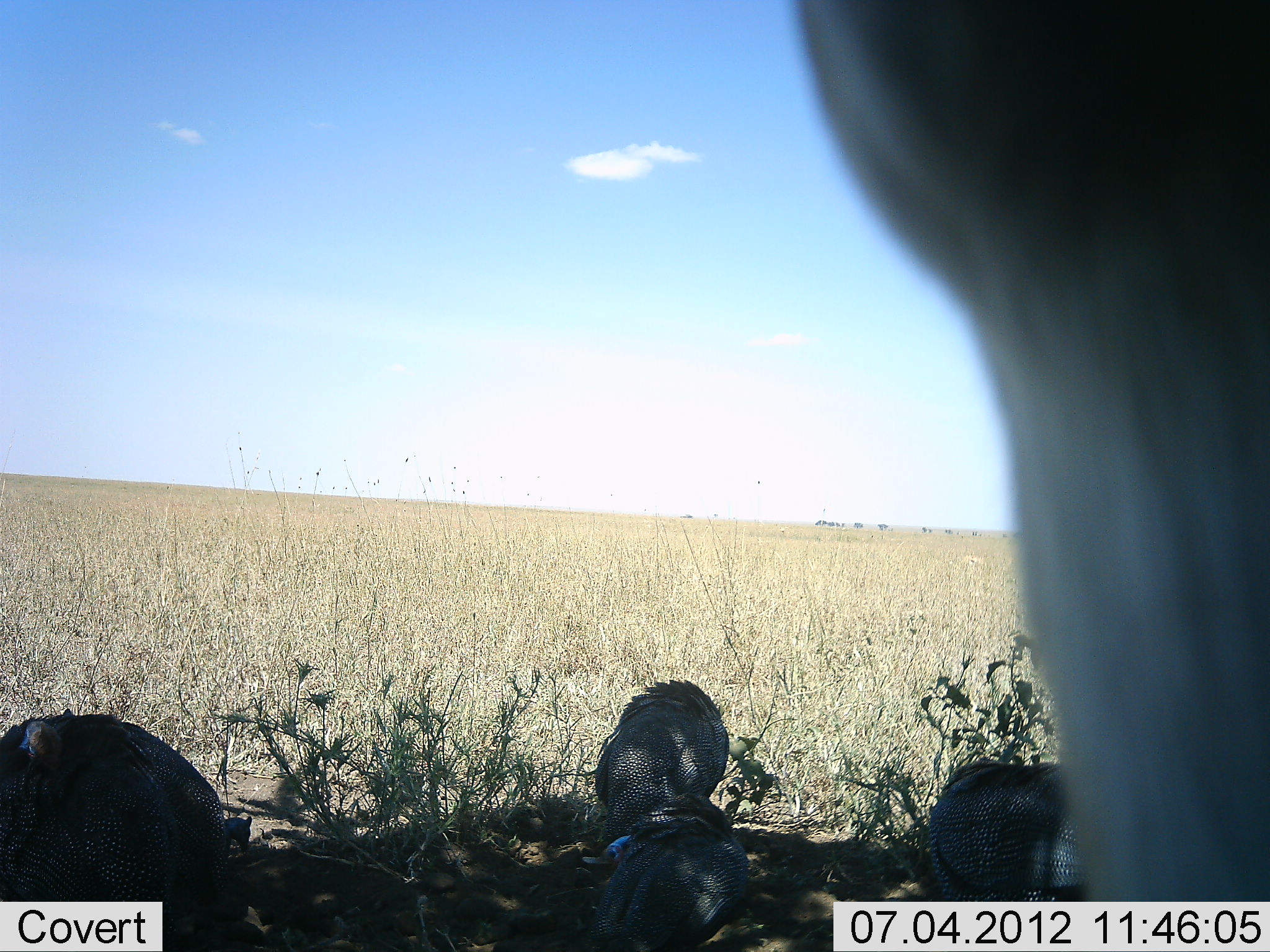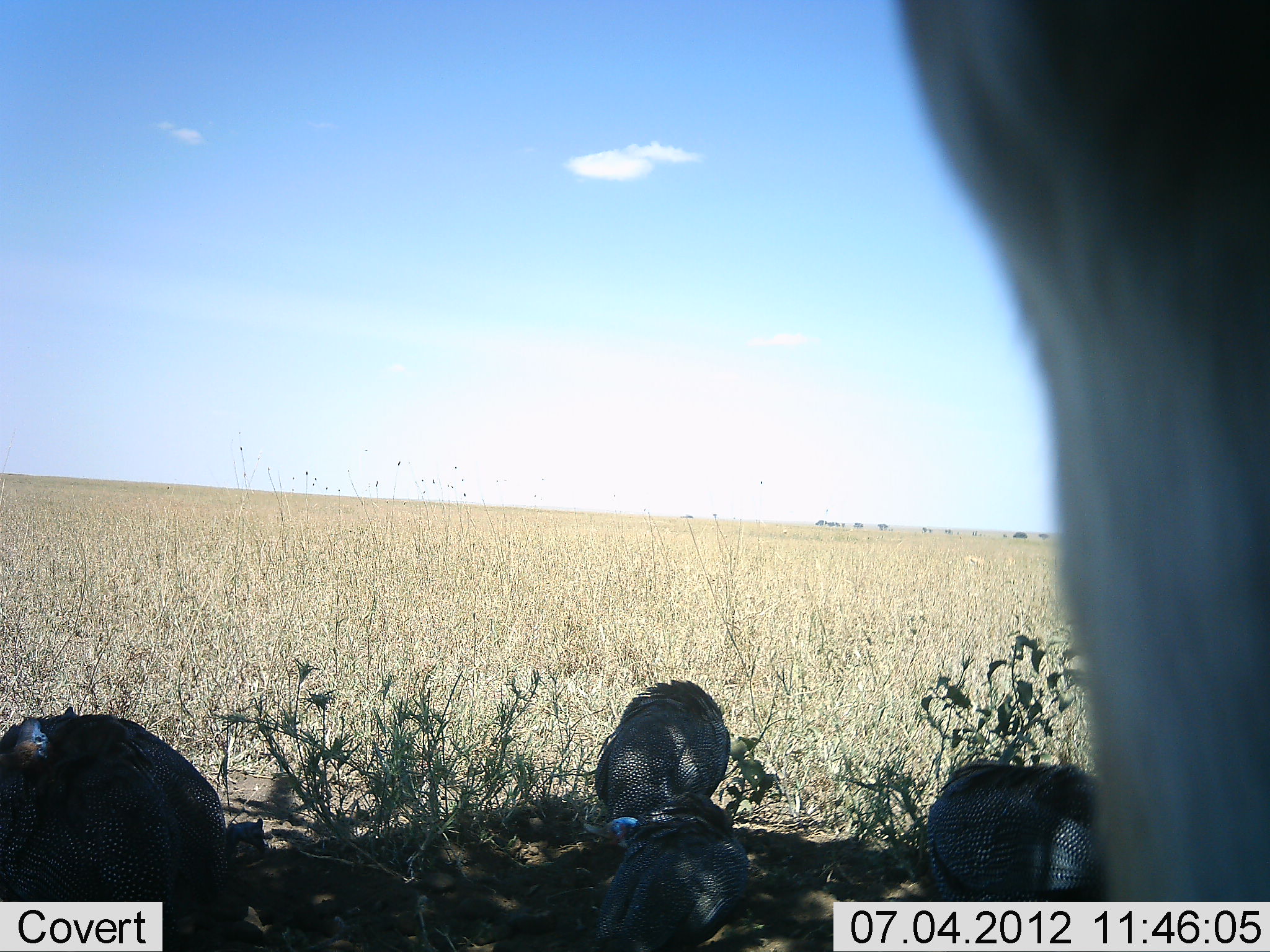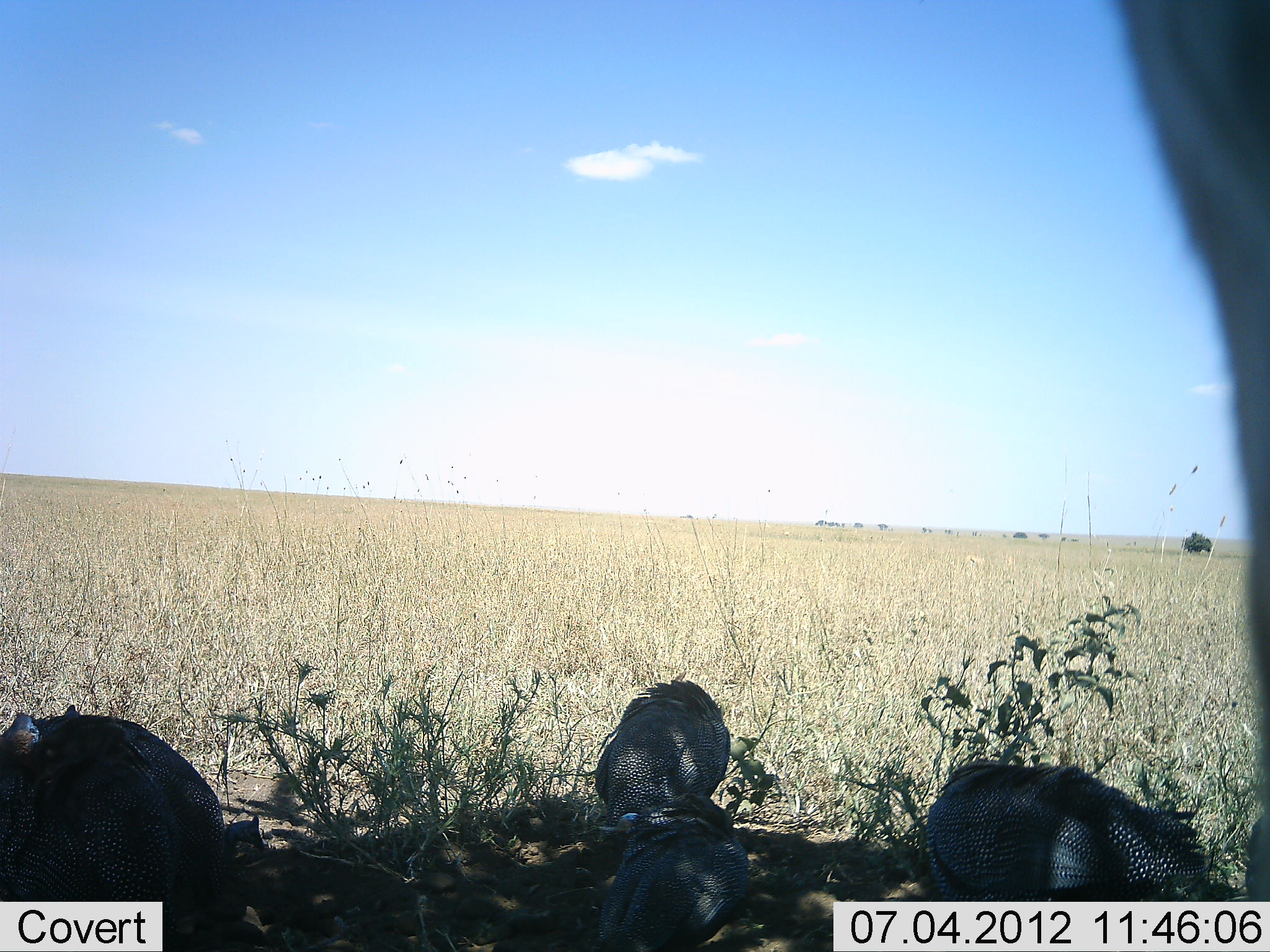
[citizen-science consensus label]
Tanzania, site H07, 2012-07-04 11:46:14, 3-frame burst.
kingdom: Animalia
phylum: Chordata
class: Aves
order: Galliformes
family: Numididae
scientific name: Numididae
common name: guinea fowl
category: guineafowl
Guineafowl (guinea fowl) (Numididae), count 4. Behavior (volunteer vote fractions): standing 23%, resting 8%, moving 0%, interacting 0%. Young present (vote fraction): 0%. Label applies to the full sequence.